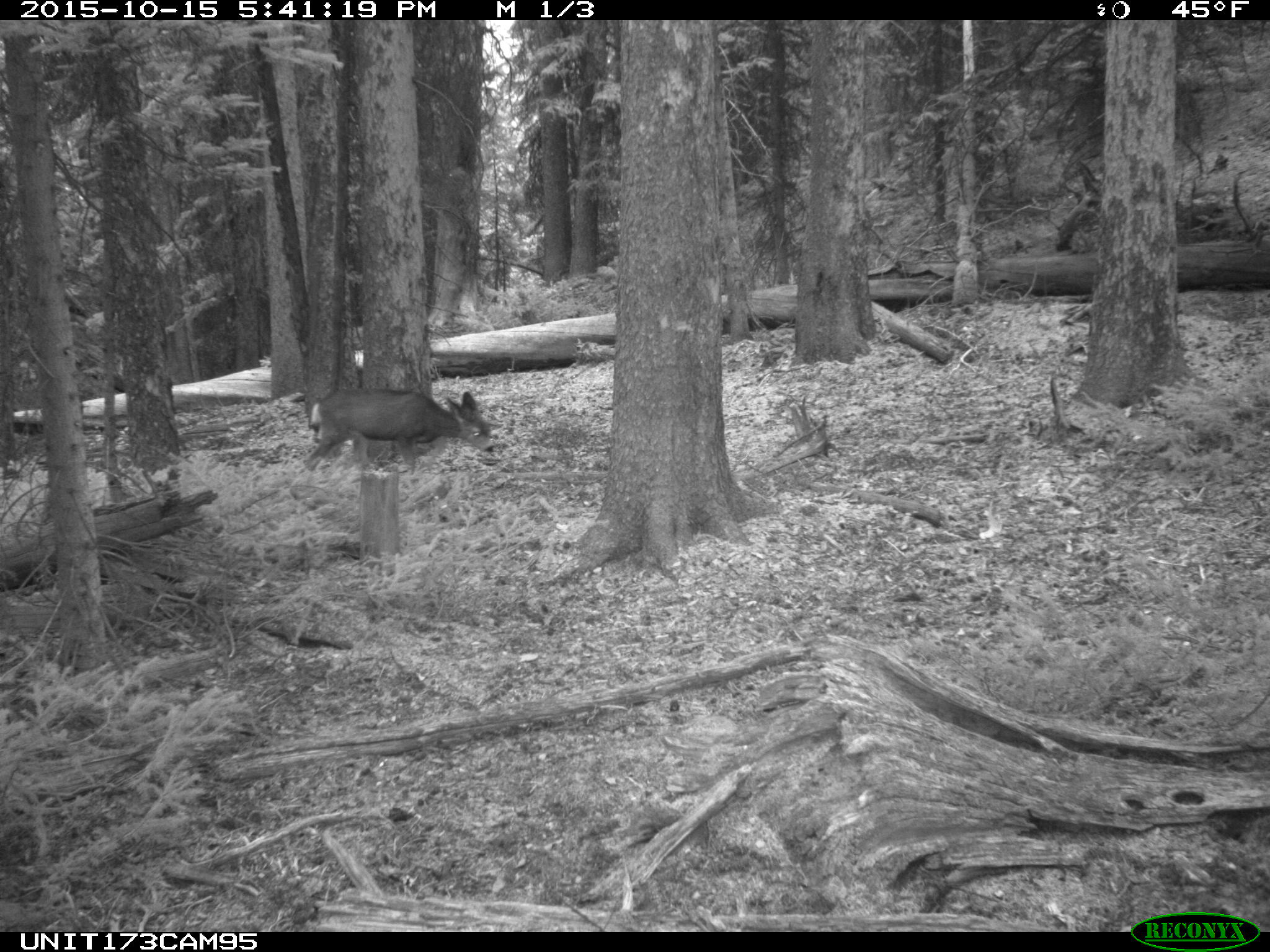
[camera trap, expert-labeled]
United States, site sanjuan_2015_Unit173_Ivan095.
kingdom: Animalia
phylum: Chordata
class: Mammalia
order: Artiodactyla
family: Cervidae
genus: Odocoileus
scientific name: Odocoileus hemionus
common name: mule deer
Odocoileus hemionus (mule deer).